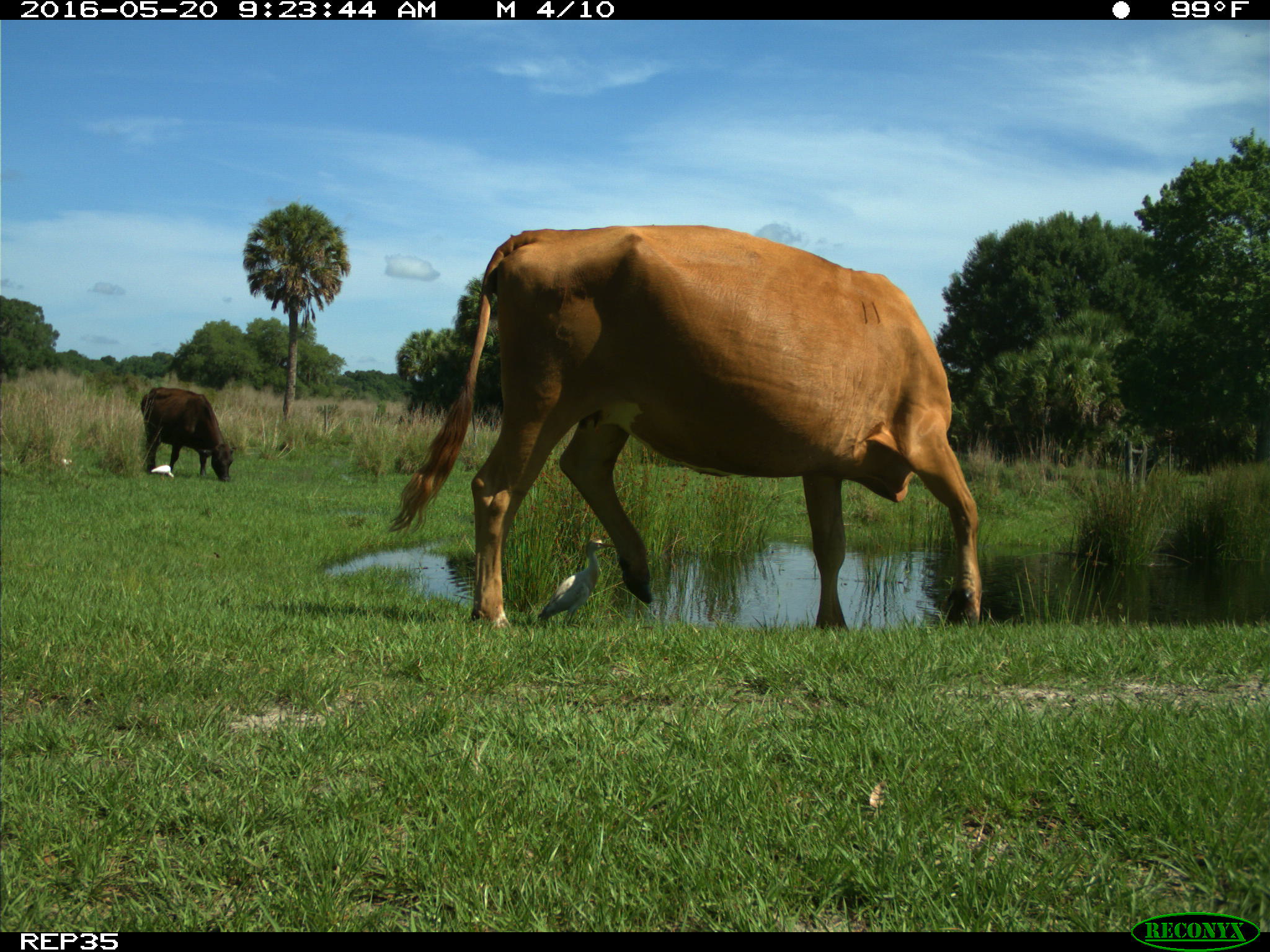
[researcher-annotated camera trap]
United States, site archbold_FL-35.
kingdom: Animalia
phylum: Chordata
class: Mammalia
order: Artiodactyla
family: Bovidae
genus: Bos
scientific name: Bos taurus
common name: domestic cow